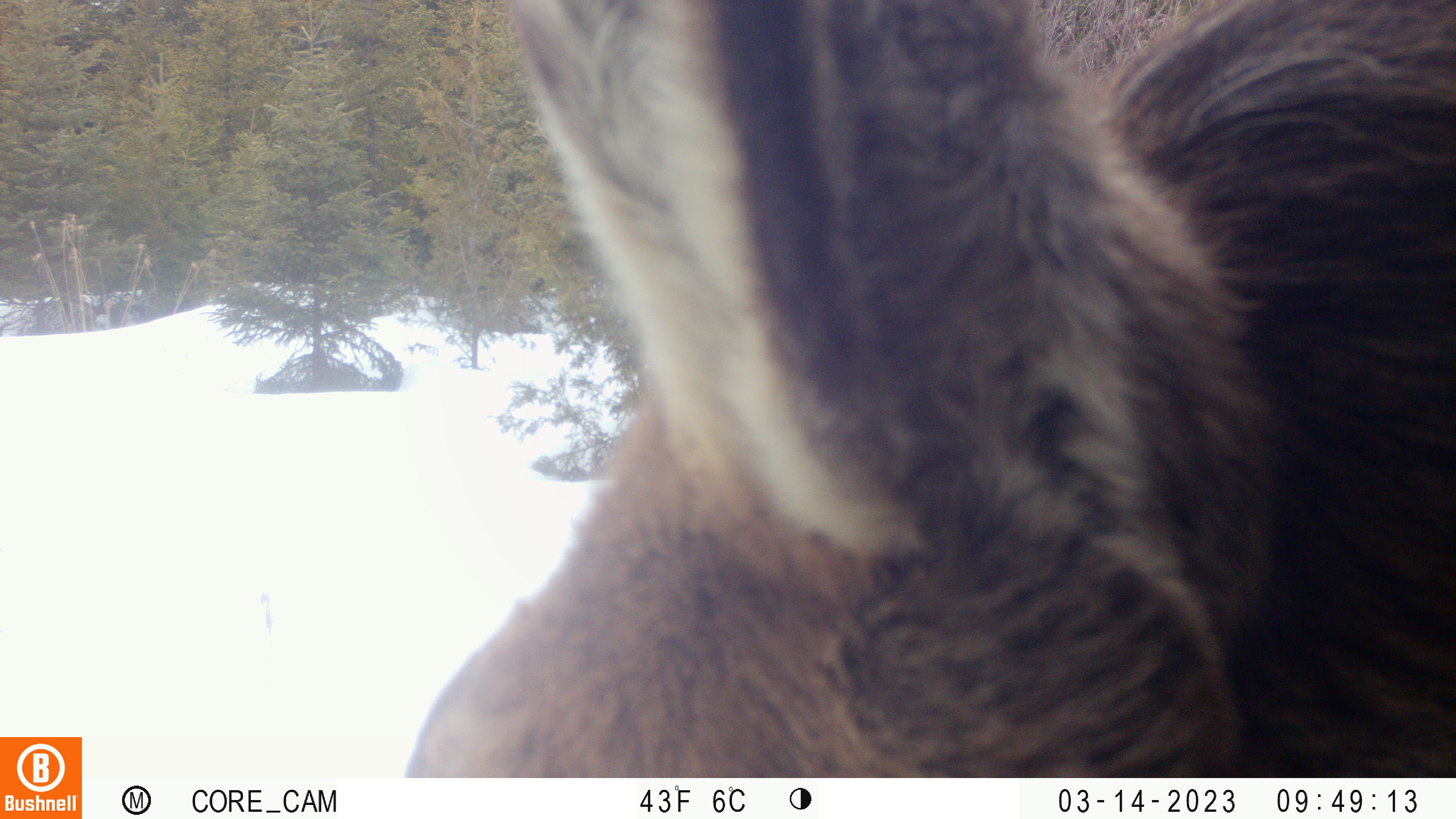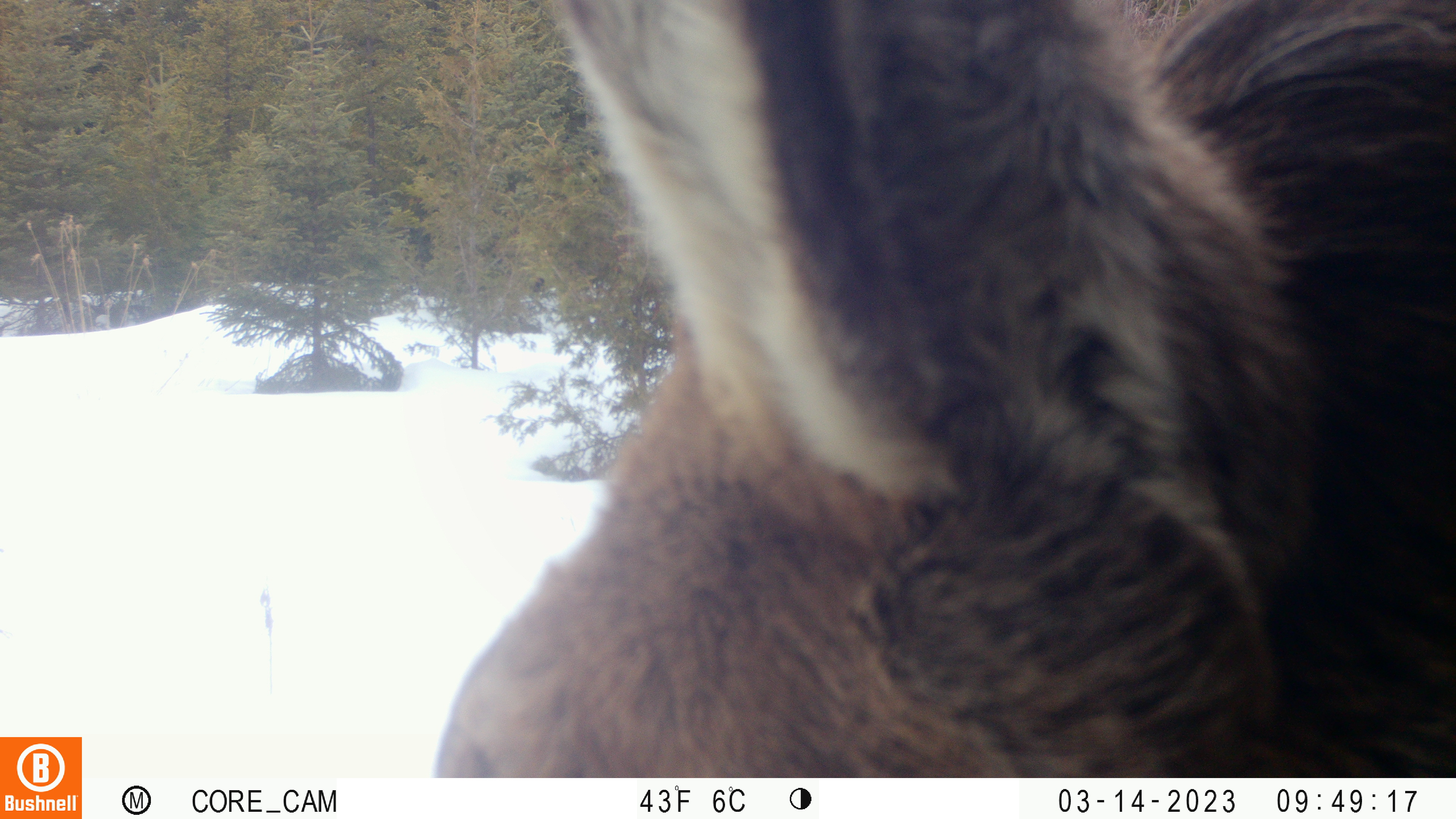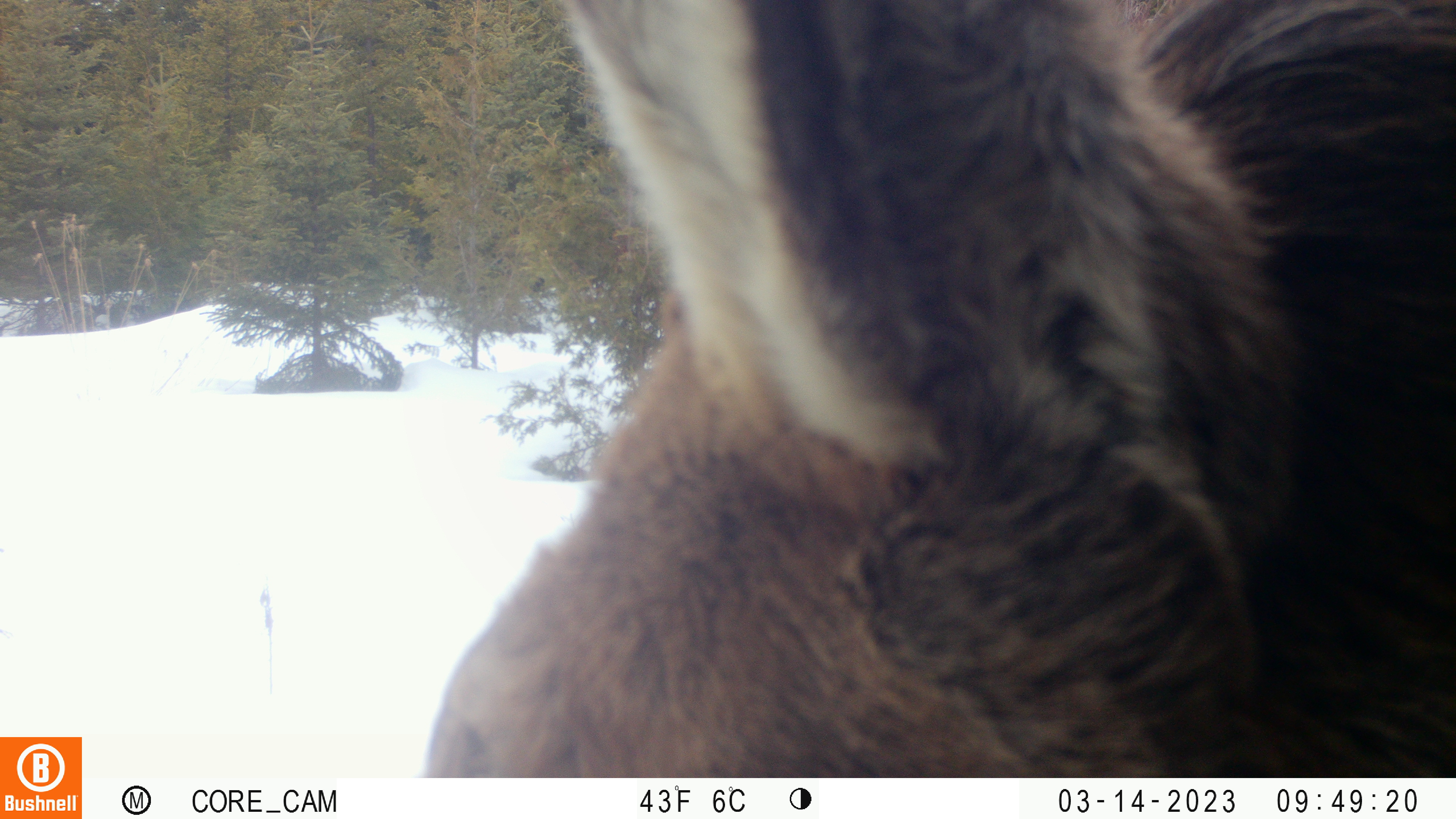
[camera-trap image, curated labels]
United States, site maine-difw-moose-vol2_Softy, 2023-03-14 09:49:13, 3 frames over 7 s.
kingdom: Animalia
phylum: Chordata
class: Mammalia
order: Artiodactyla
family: Cervidae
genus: Alces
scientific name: Alces alces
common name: moose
Moose (Alces alces).